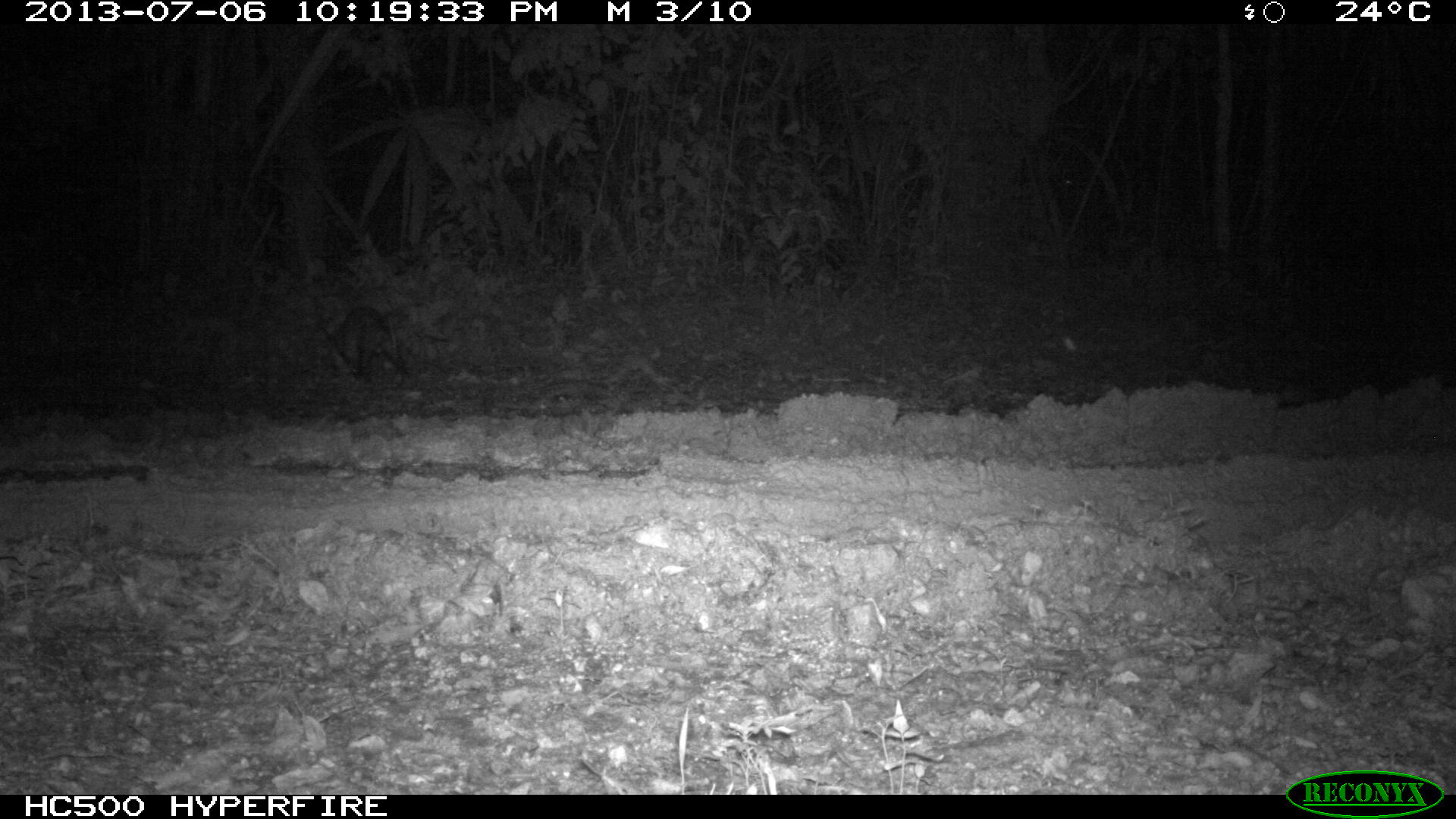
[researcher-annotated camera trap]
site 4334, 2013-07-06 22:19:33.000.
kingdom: Animalia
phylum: Chordata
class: Mammalia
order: Didelphimorphia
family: Didelphidae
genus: Didelphis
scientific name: Didelphis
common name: american opossums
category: didelphis sp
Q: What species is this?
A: Didelphis sp (american opossums) (Didelphis).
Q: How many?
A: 1.